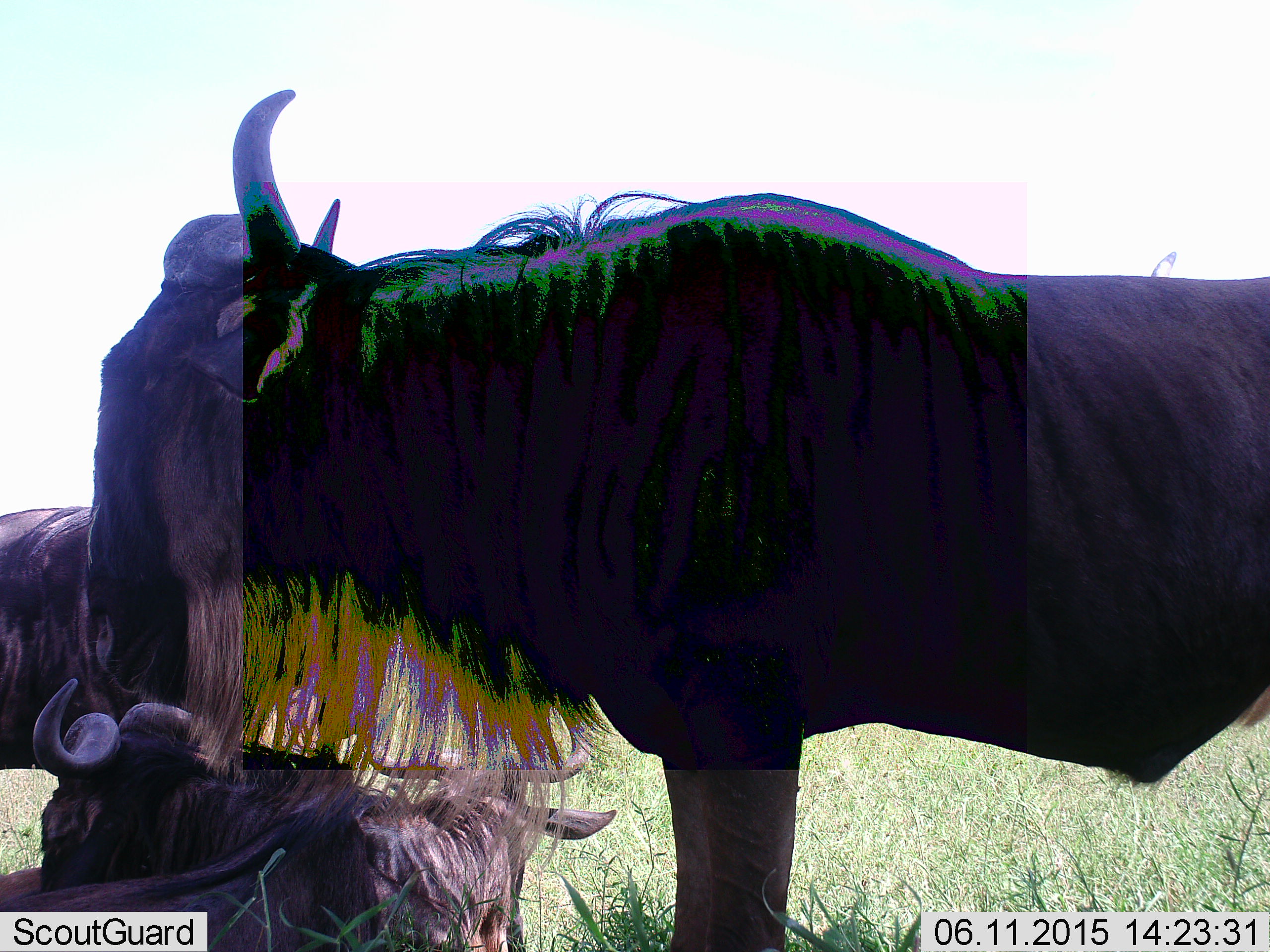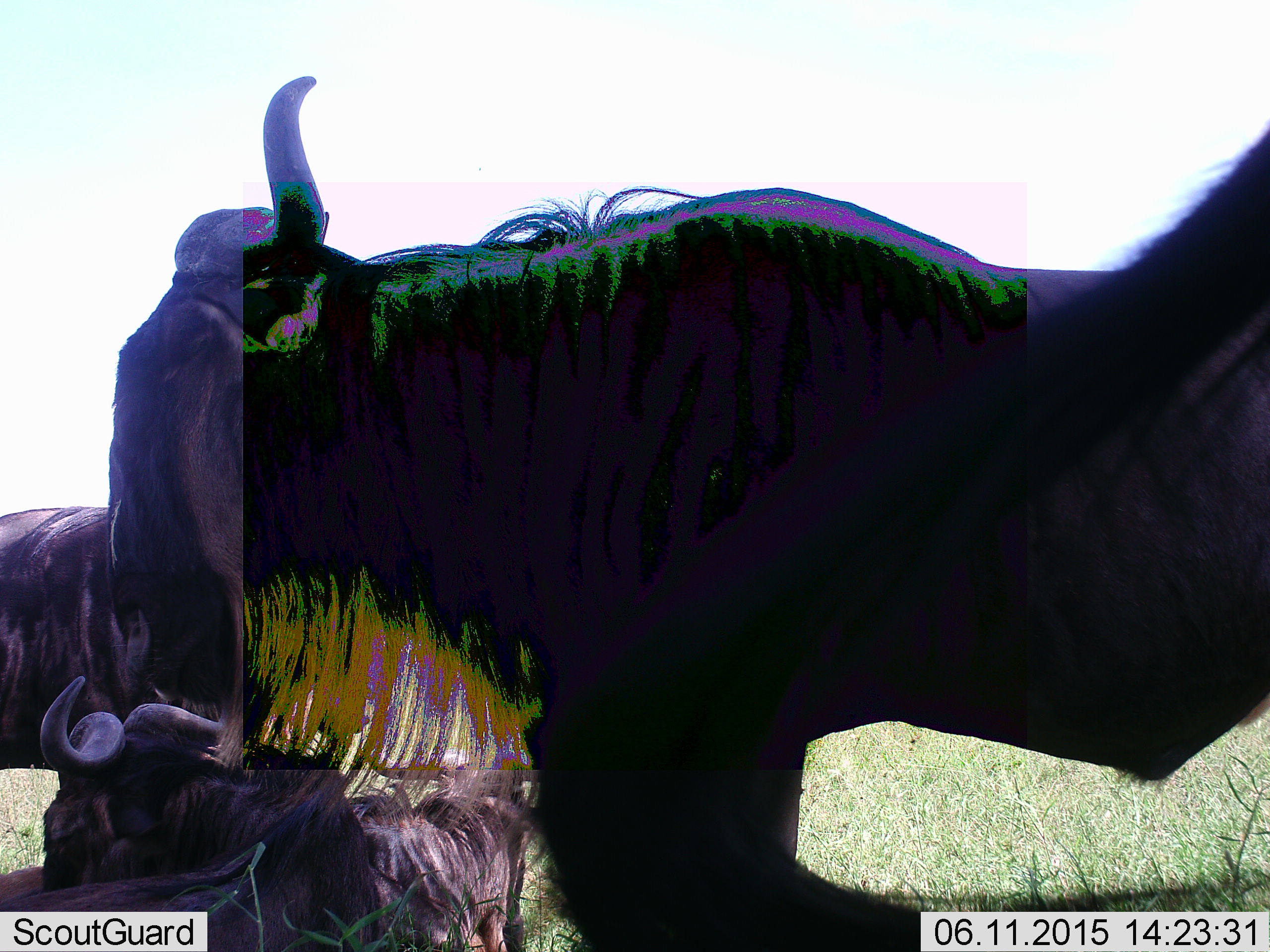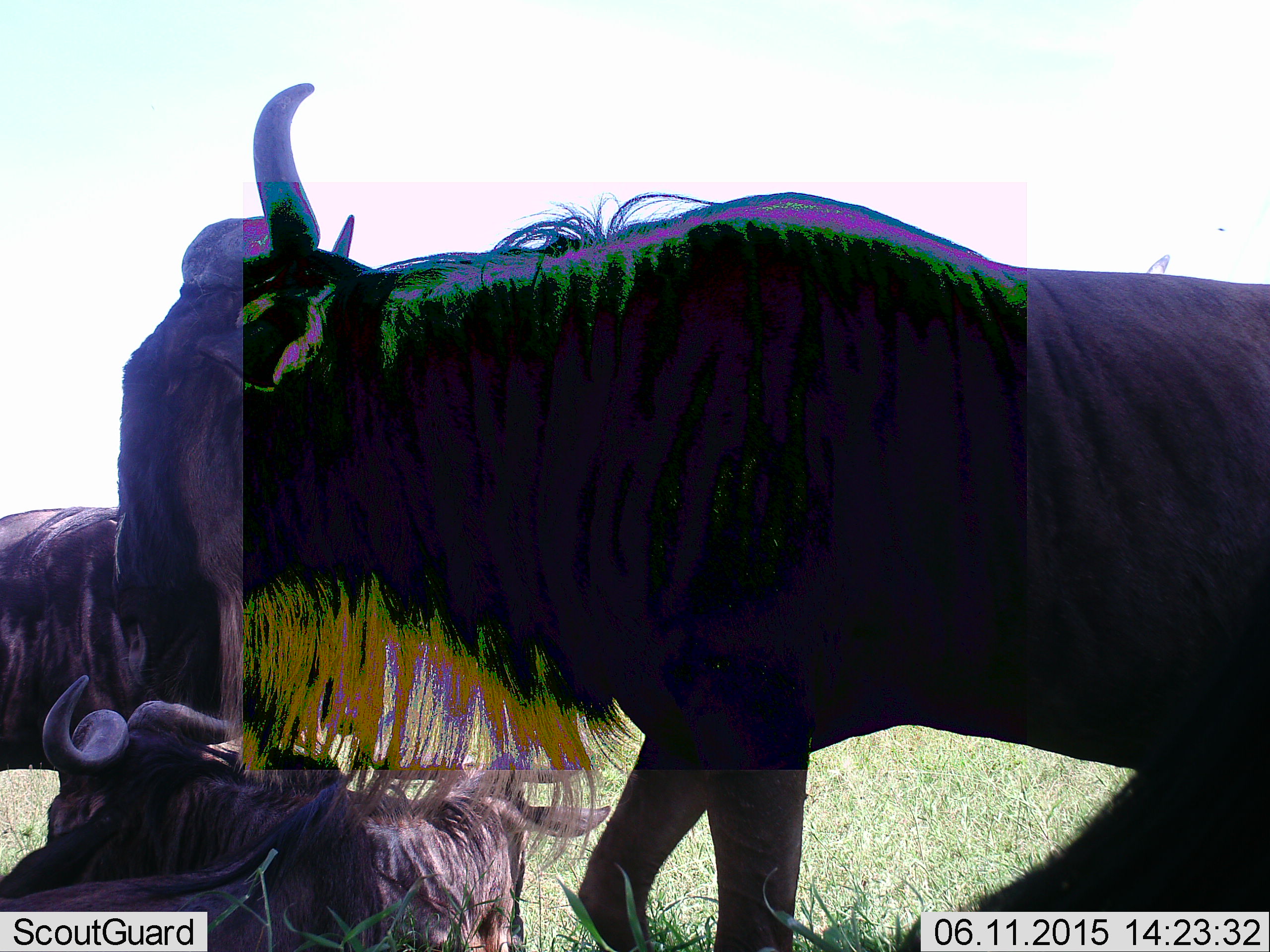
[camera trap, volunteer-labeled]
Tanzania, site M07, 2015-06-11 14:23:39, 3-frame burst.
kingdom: Animalia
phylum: Chordata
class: Mammalia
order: Artiodactyla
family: Bovidae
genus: Connochaetes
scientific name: Connochaetes taurinus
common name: blue wildebeest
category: wildebeest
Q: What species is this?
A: Wildebeest (blue wildebeest) (Connochaetes taurinus).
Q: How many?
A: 4.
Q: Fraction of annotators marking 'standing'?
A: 90%.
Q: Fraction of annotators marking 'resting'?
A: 90%.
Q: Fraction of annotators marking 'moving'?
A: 20%.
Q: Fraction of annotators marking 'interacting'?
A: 20%.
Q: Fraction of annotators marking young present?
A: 0%.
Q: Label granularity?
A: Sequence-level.